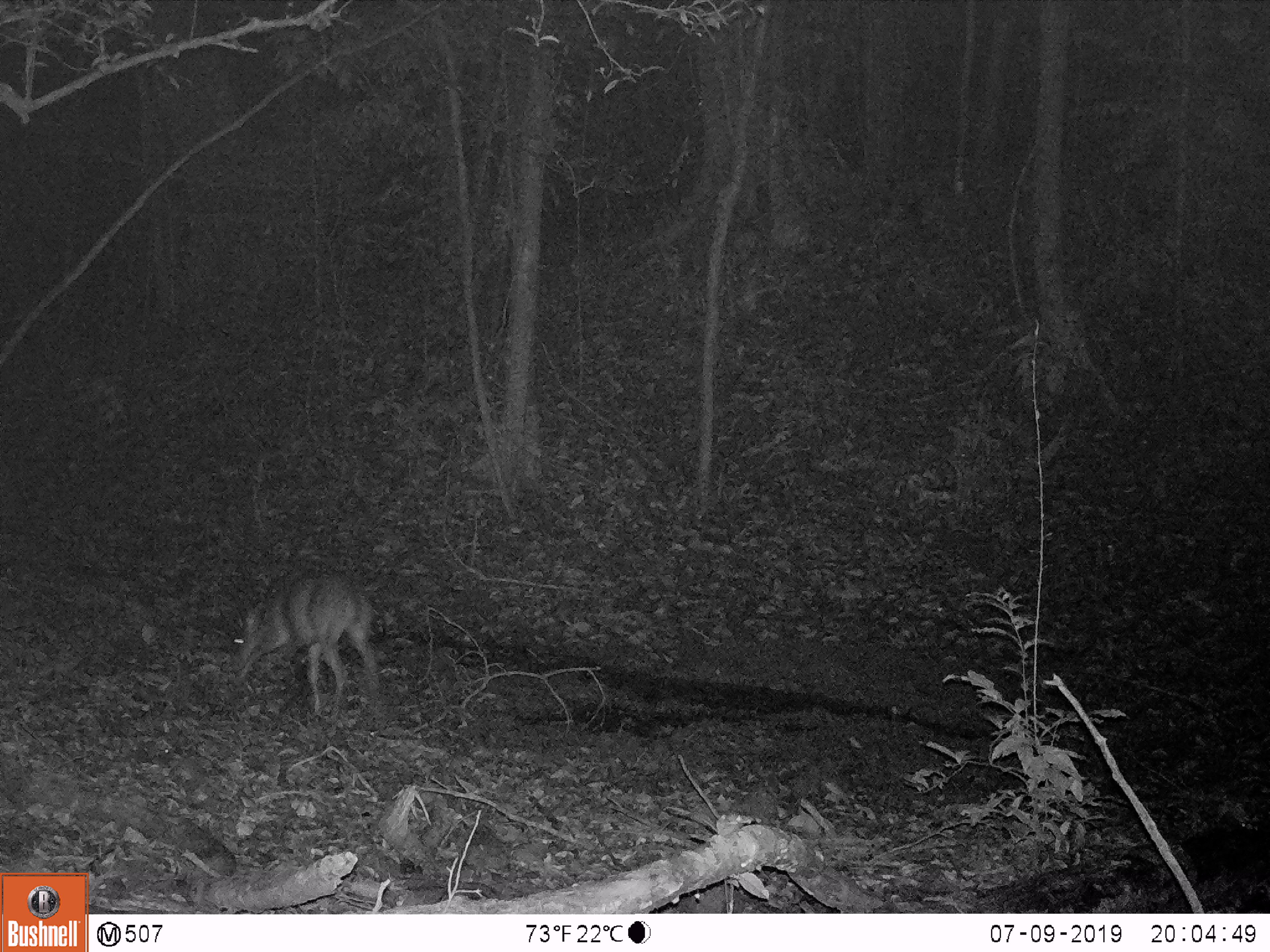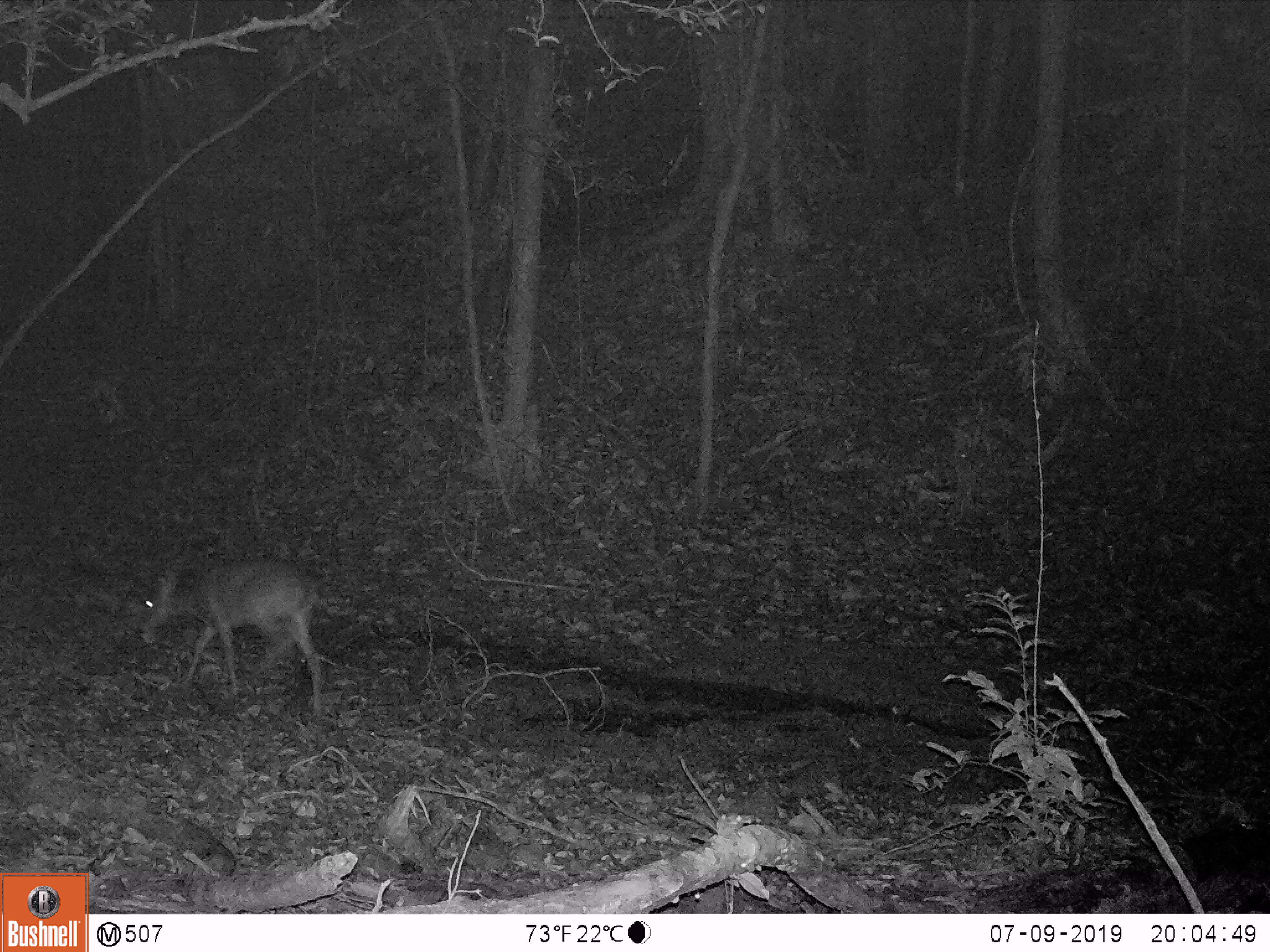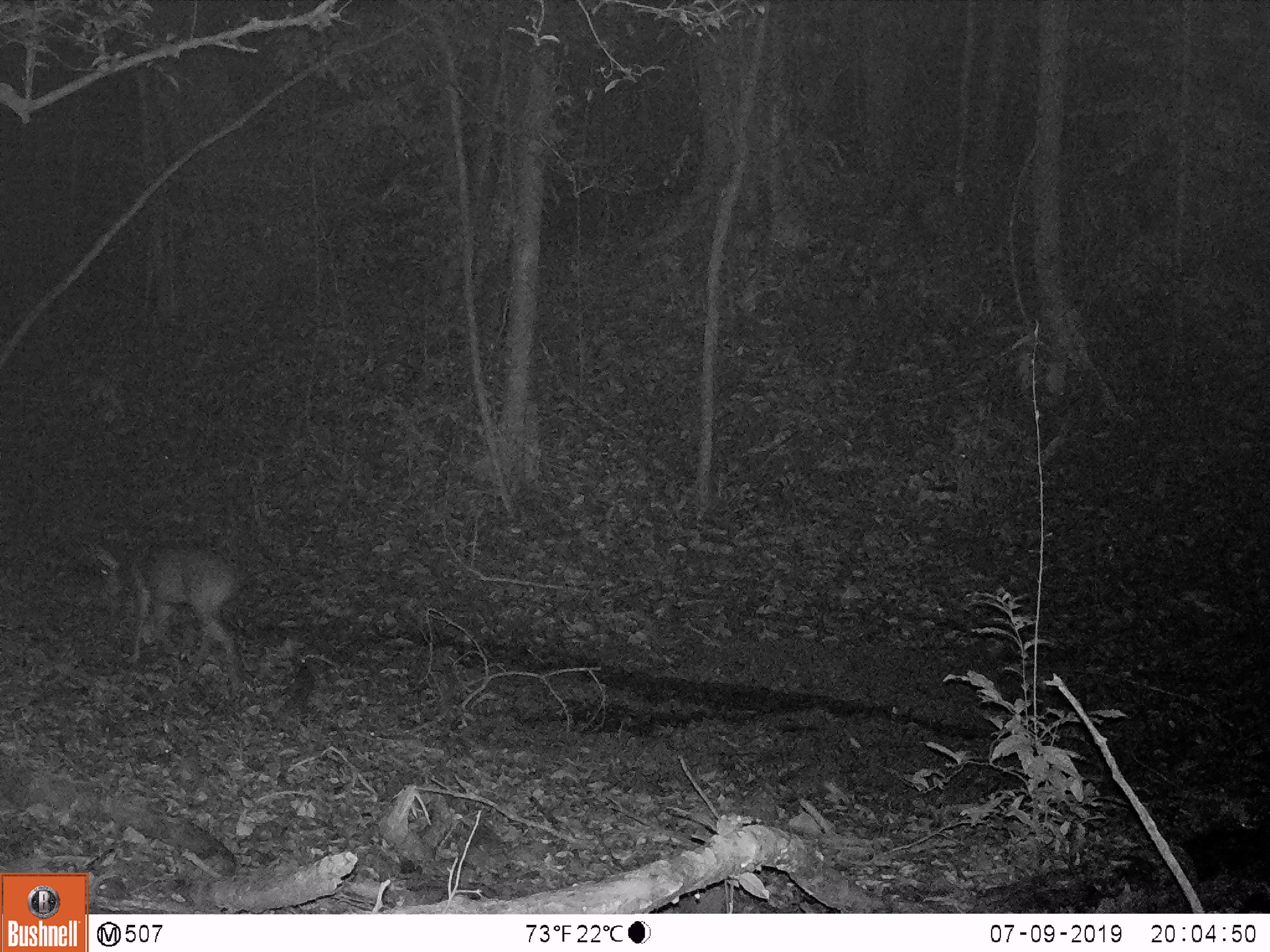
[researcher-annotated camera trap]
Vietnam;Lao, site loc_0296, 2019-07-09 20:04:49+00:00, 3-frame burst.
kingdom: Animalia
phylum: Chordata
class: Mammalia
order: Artiodactyla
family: Cervidae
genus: Muntiacus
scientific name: Muntiacus vuquangensis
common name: large-antlered muntjac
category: large antlered muntjac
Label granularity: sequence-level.